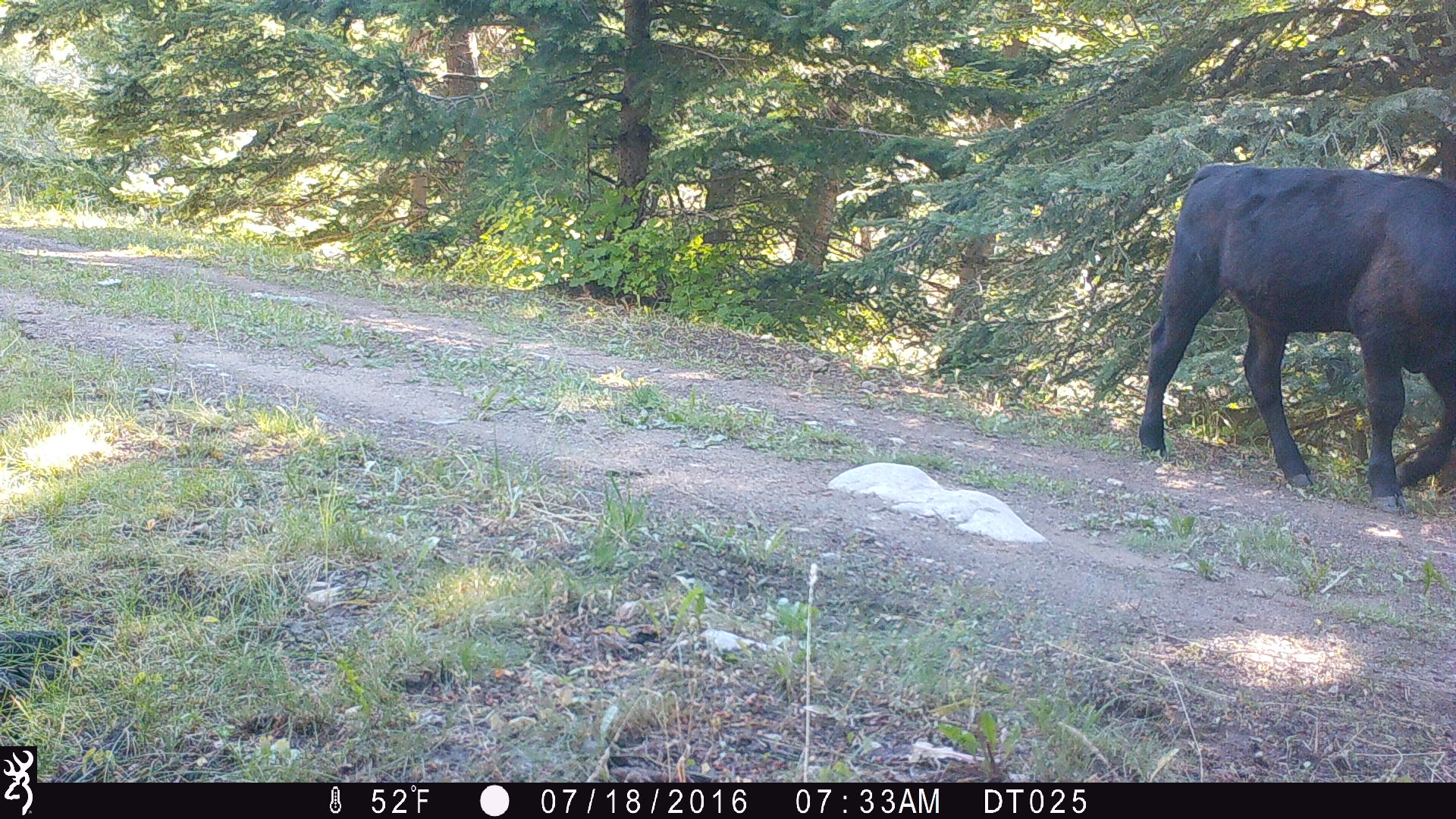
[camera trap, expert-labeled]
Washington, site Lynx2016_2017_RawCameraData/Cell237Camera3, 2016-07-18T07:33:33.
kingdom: Animalia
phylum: Chordata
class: Mammalia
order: Artiodactyla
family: Bovidae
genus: Bos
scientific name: Bos taurus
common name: domestic cattle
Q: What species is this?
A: Domestic cattle (Bos taurus).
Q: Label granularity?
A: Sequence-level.